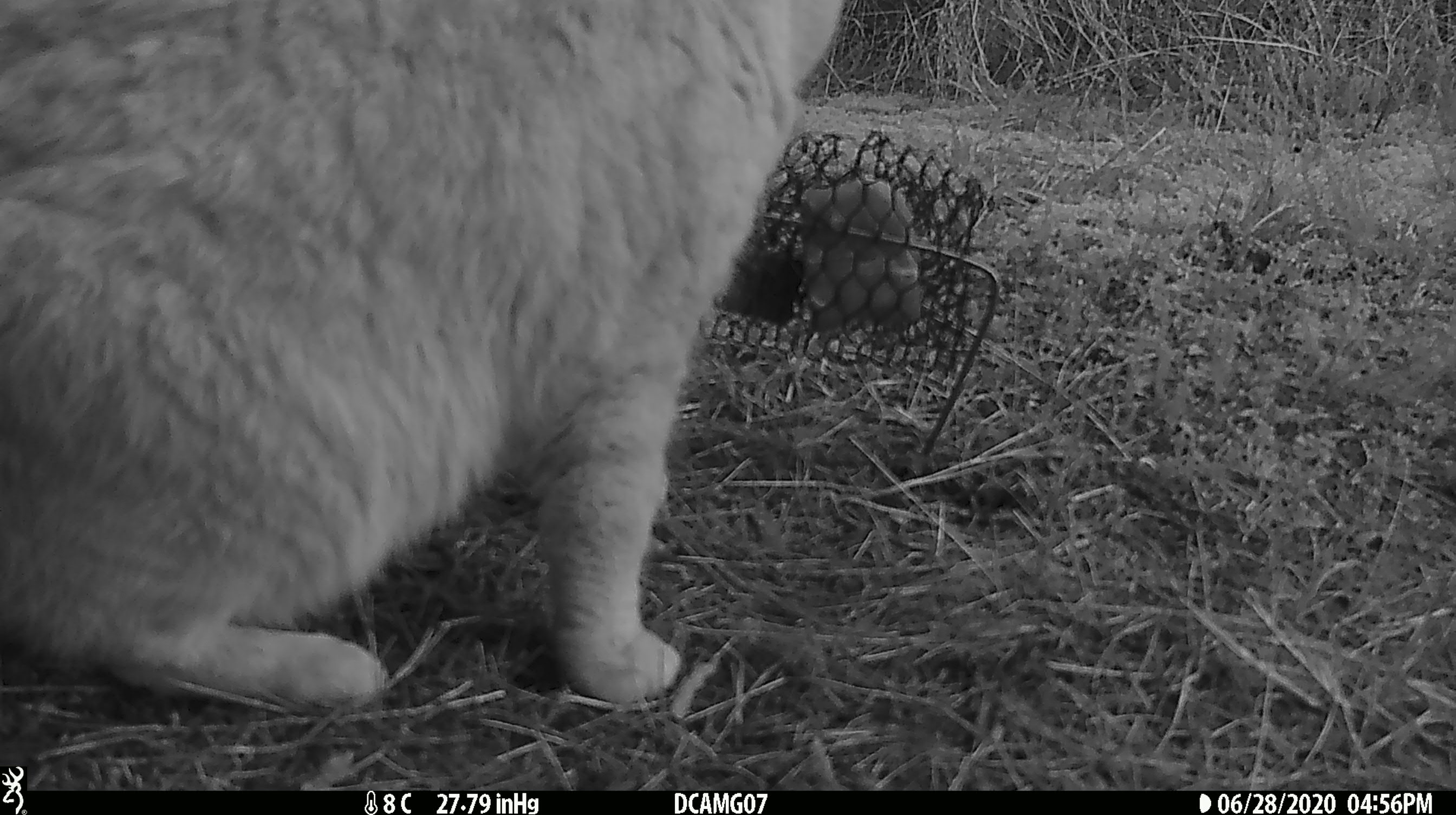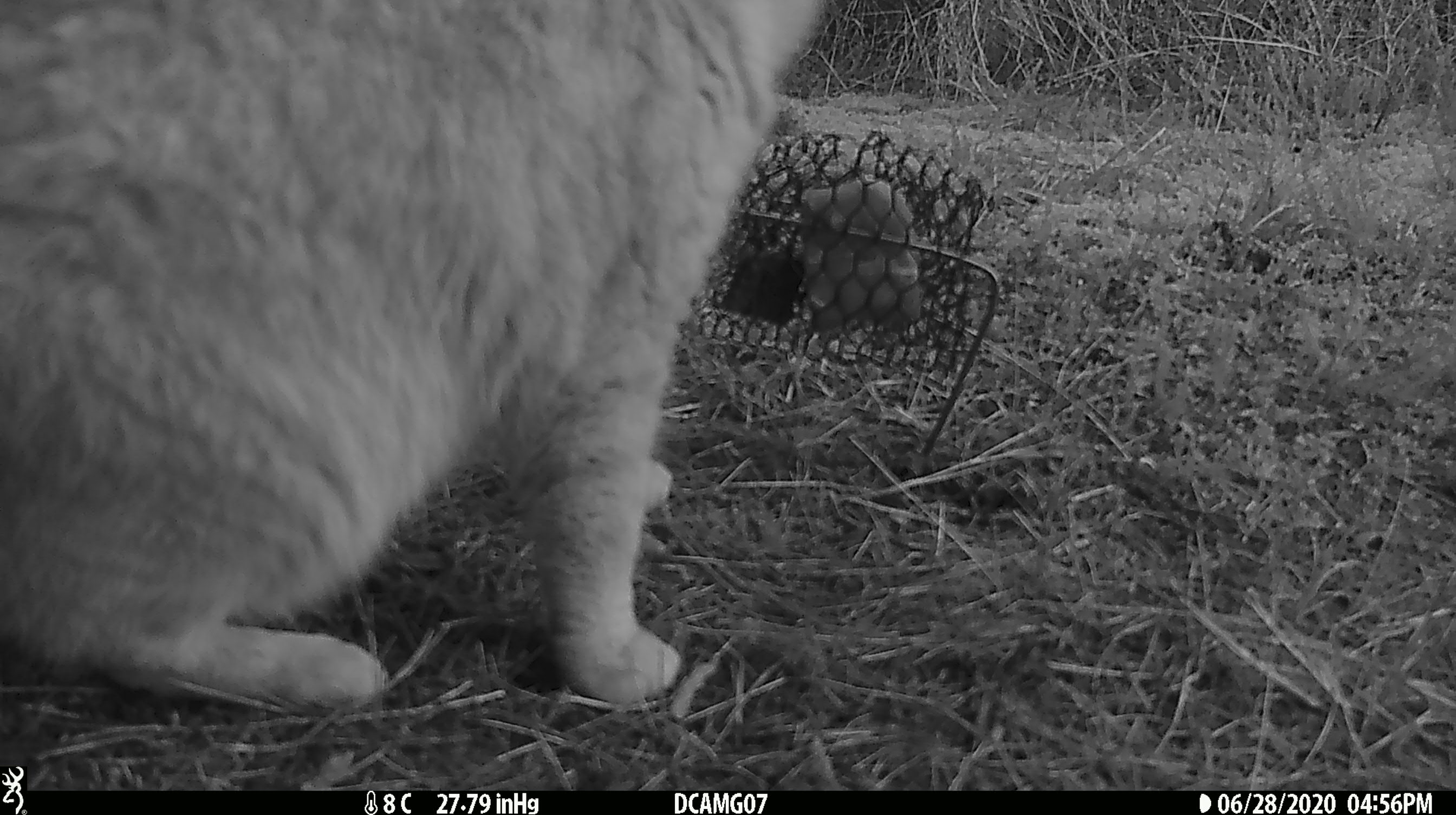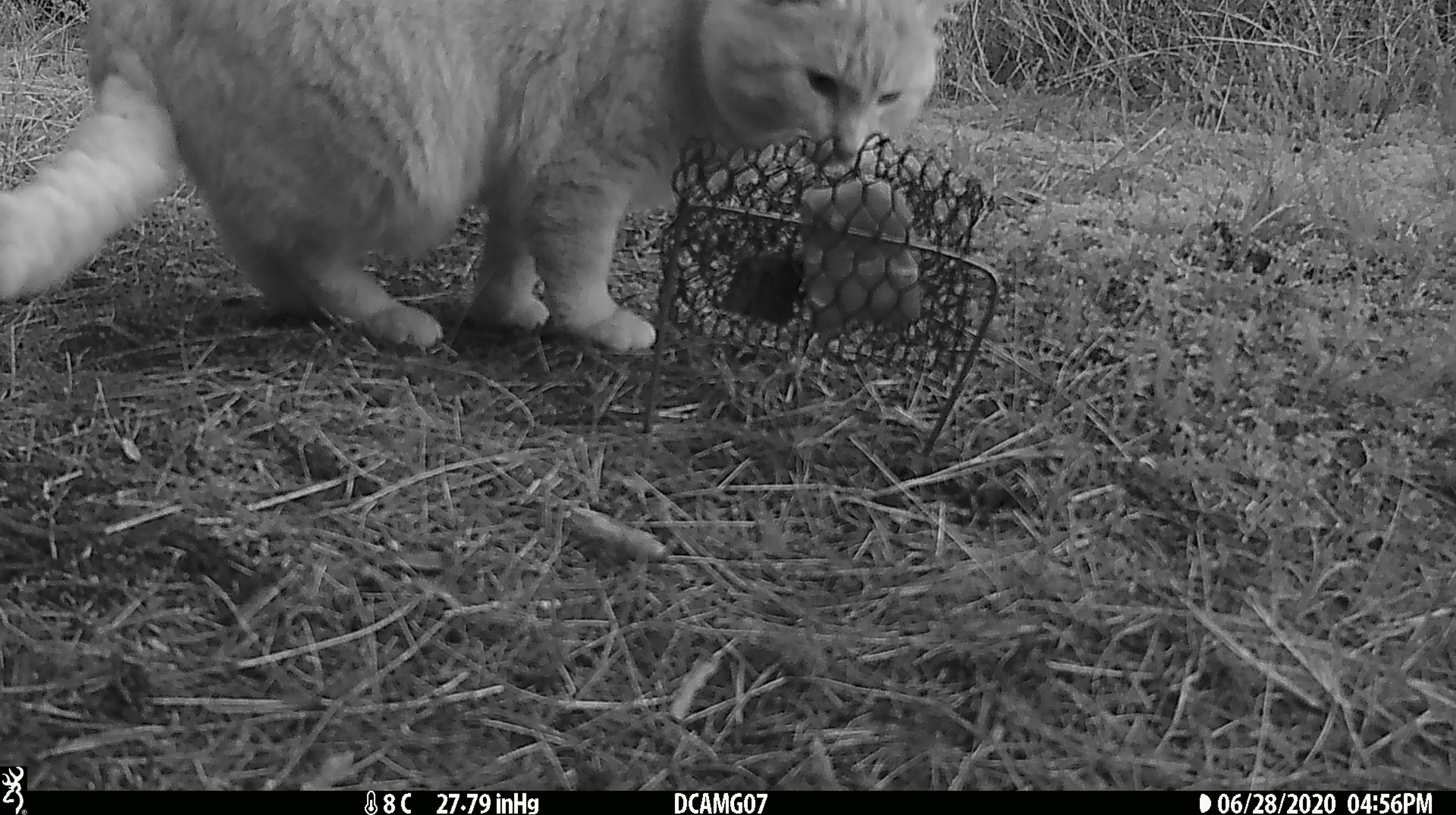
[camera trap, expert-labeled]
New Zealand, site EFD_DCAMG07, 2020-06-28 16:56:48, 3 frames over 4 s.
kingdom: Animalia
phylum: Chordata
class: Mammalia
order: Carnivora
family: Felidae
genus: Felis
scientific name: Felis catus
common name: domestic cat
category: cat